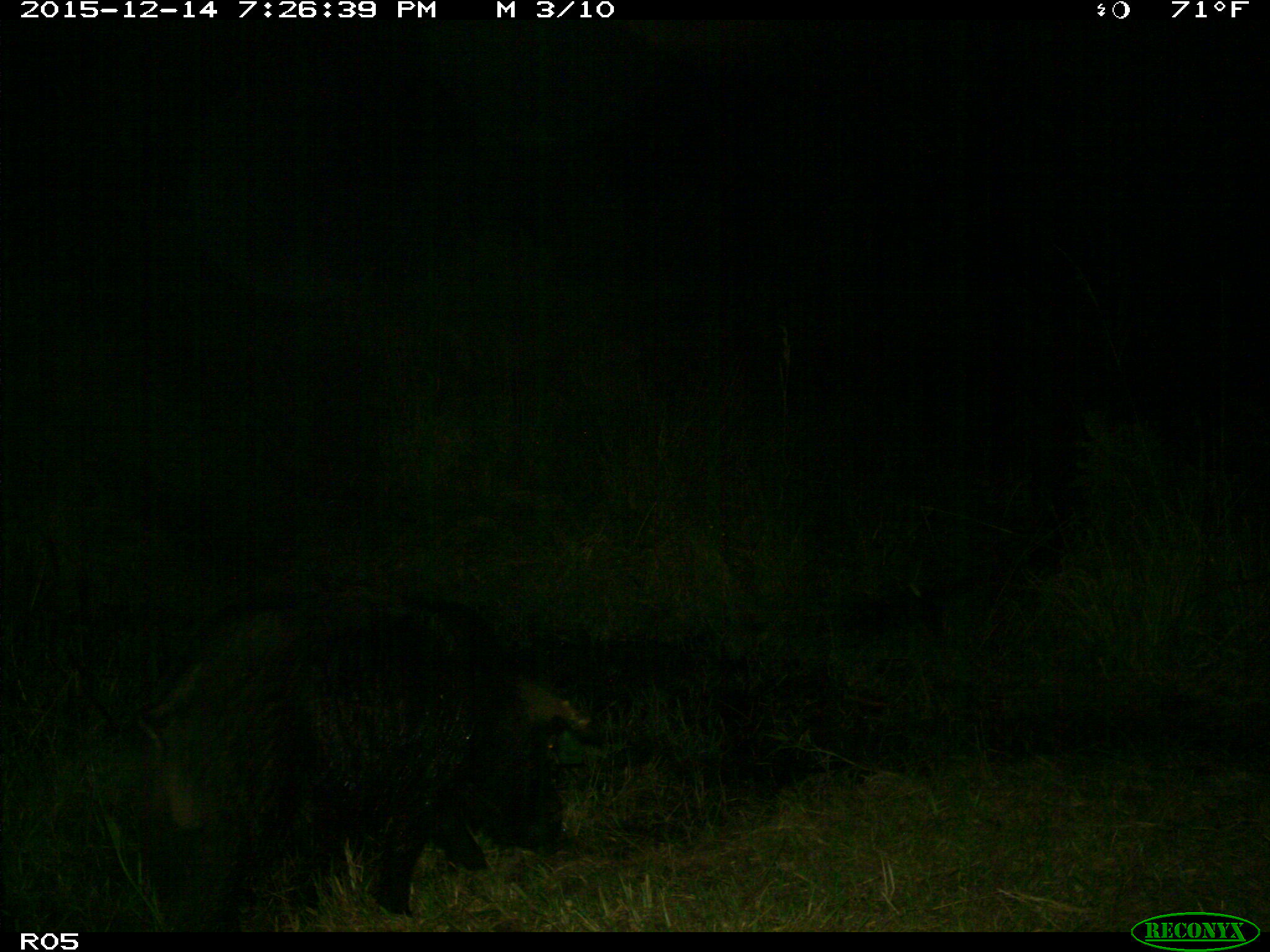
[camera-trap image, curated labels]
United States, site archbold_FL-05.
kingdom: Animalia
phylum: Chordata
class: Mammalia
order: Artiodactyla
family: Suidae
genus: Sus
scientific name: Sus scrofa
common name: wild boar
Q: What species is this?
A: Sus scrofa (wild boar).